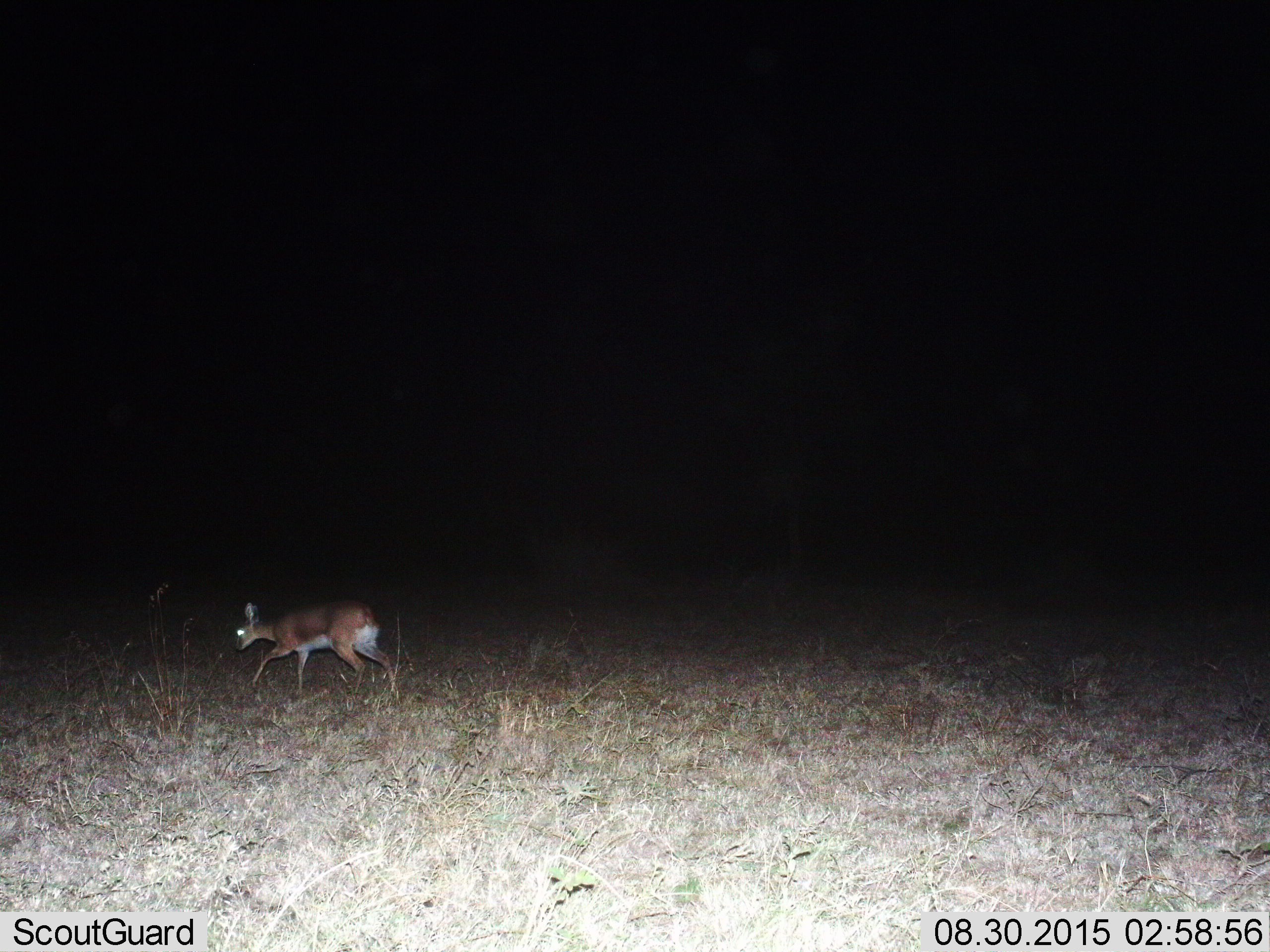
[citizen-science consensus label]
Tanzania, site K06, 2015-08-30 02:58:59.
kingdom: Animalia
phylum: Chordata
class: Mammalia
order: Artiodactyla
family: Bovidae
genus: Madoqua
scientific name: Madoqua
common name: dikdik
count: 1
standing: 0%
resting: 33%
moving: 67%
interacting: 0%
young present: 33%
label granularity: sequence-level